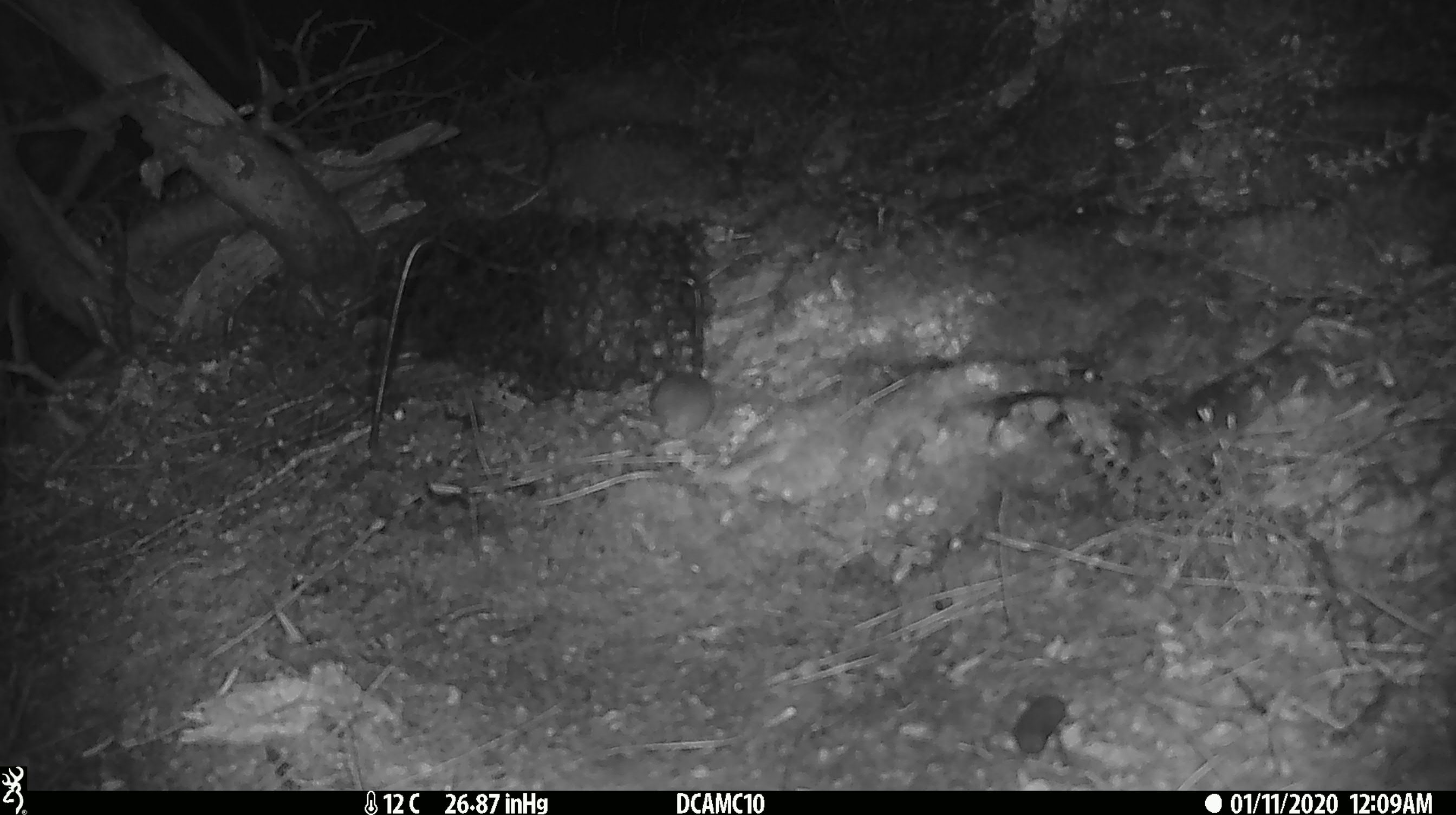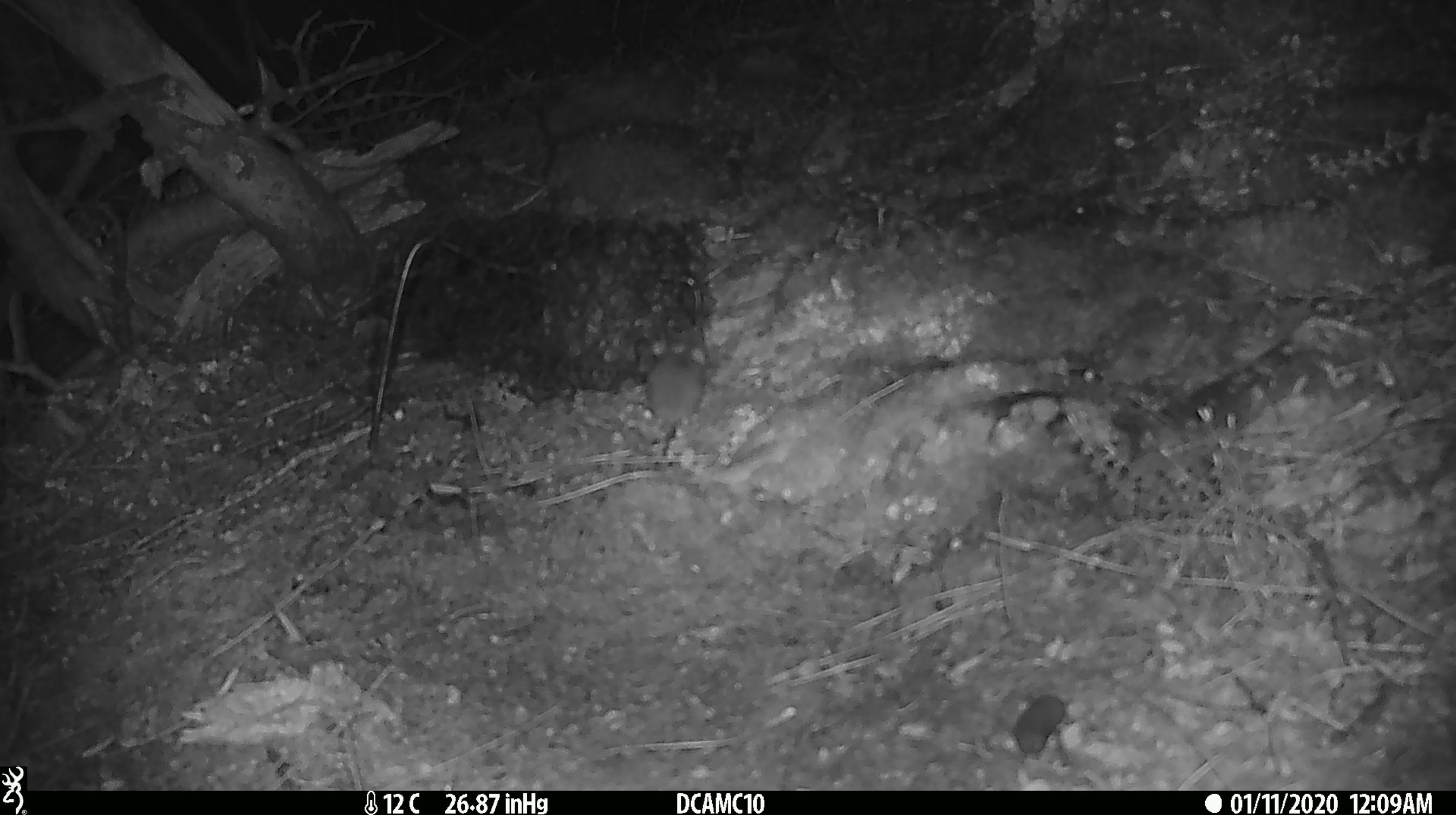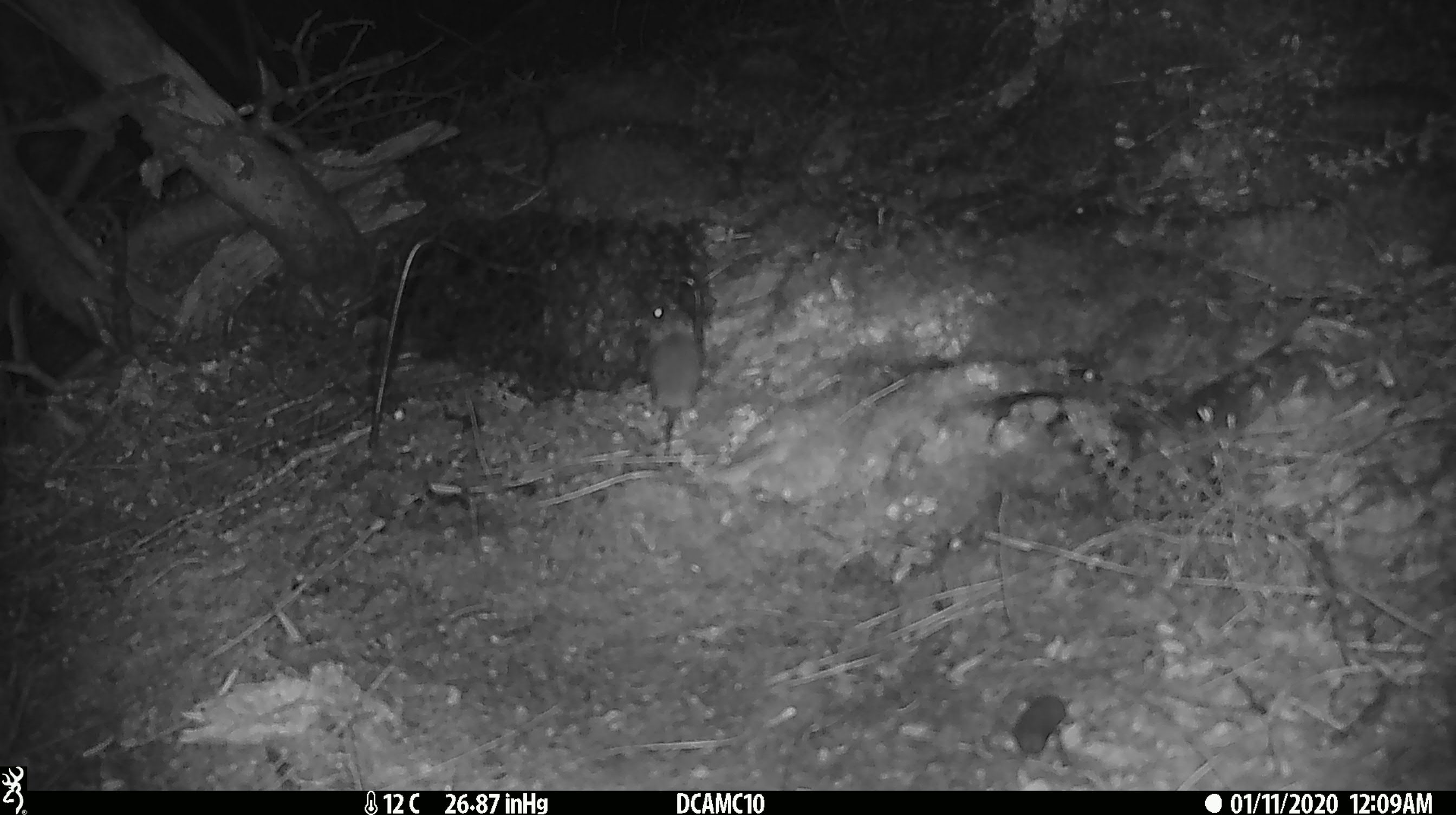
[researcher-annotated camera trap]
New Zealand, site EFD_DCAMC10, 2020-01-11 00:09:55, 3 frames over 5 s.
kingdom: Animalia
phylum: Chordata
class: Mammalia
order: Rodentia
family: Muridae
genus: Mus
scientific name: Mus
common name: mouse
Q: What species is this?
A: Mouse (Mus).